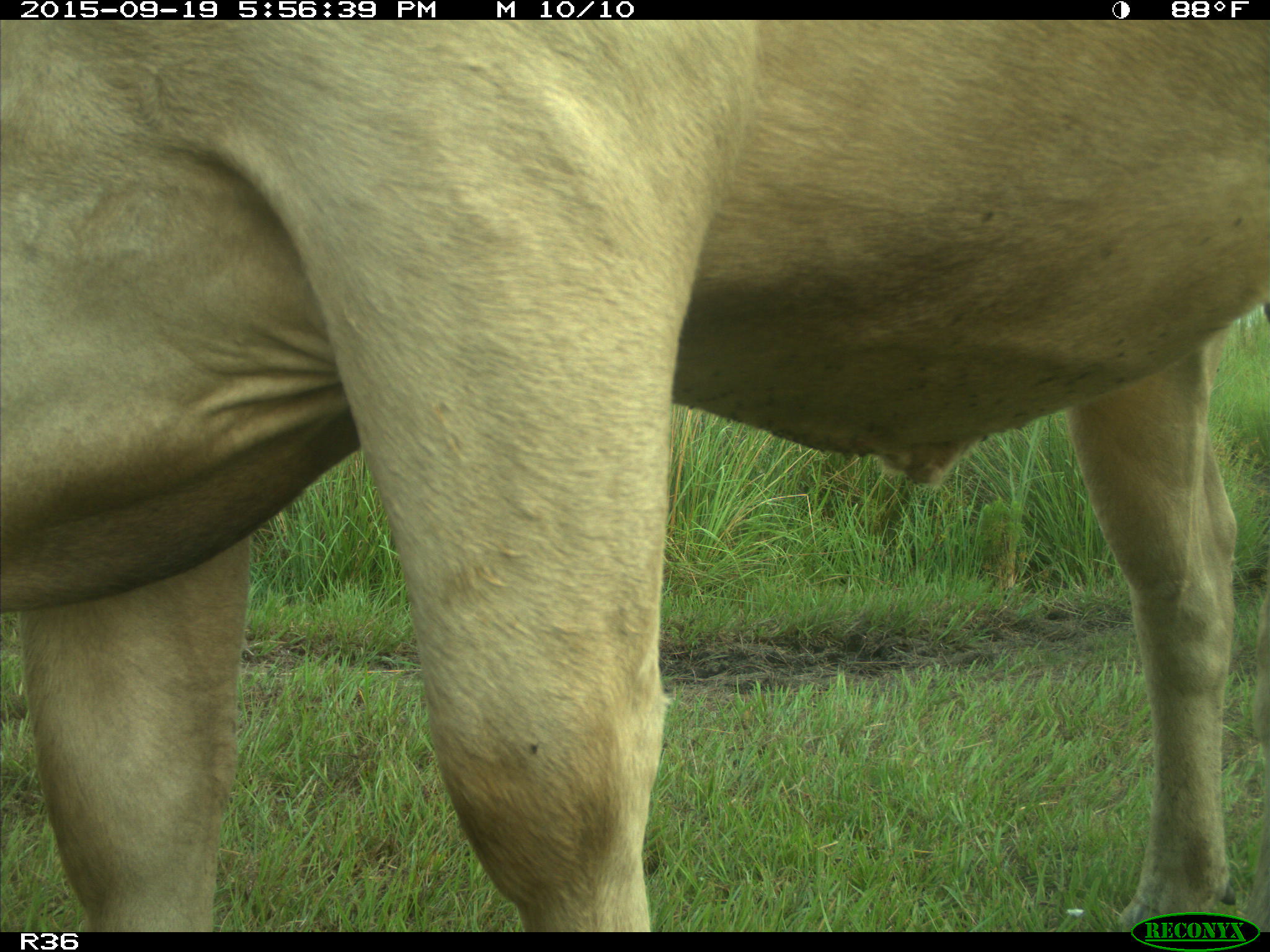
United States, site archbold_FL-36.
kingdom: Animalia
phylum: Chordata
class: Mammalia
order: Artiodactyla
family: Bovidae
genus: Bos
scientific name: Bos taurus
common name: domestic cow